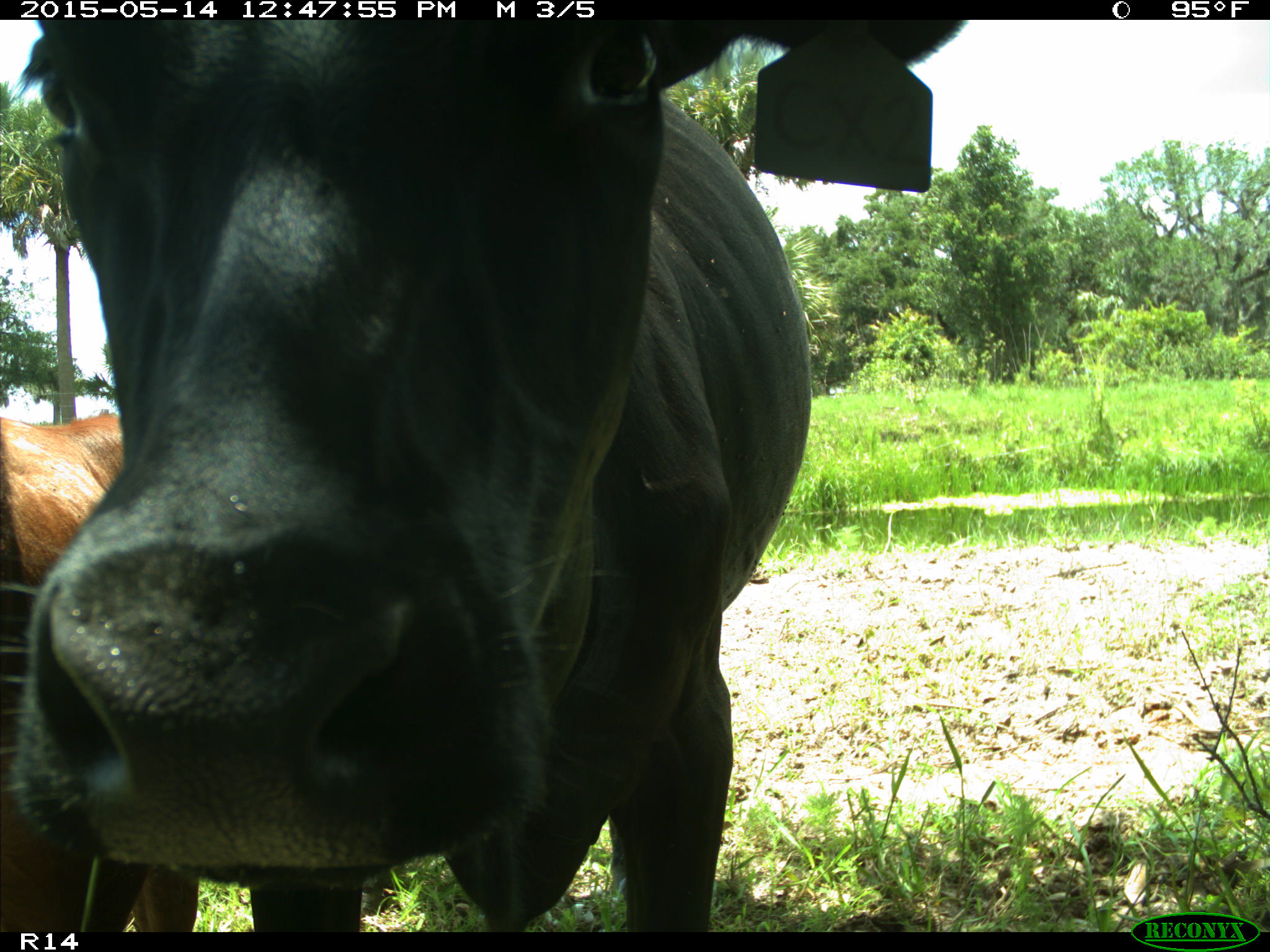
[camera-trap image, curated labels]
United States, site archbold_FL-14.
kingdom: Animalia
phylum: Chordata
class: Mammalia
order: Artiodactyla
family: Bovidae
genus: Bos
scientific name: Bos taurus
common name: domestic cow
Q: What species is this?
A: Bos taurus (domestic cow).